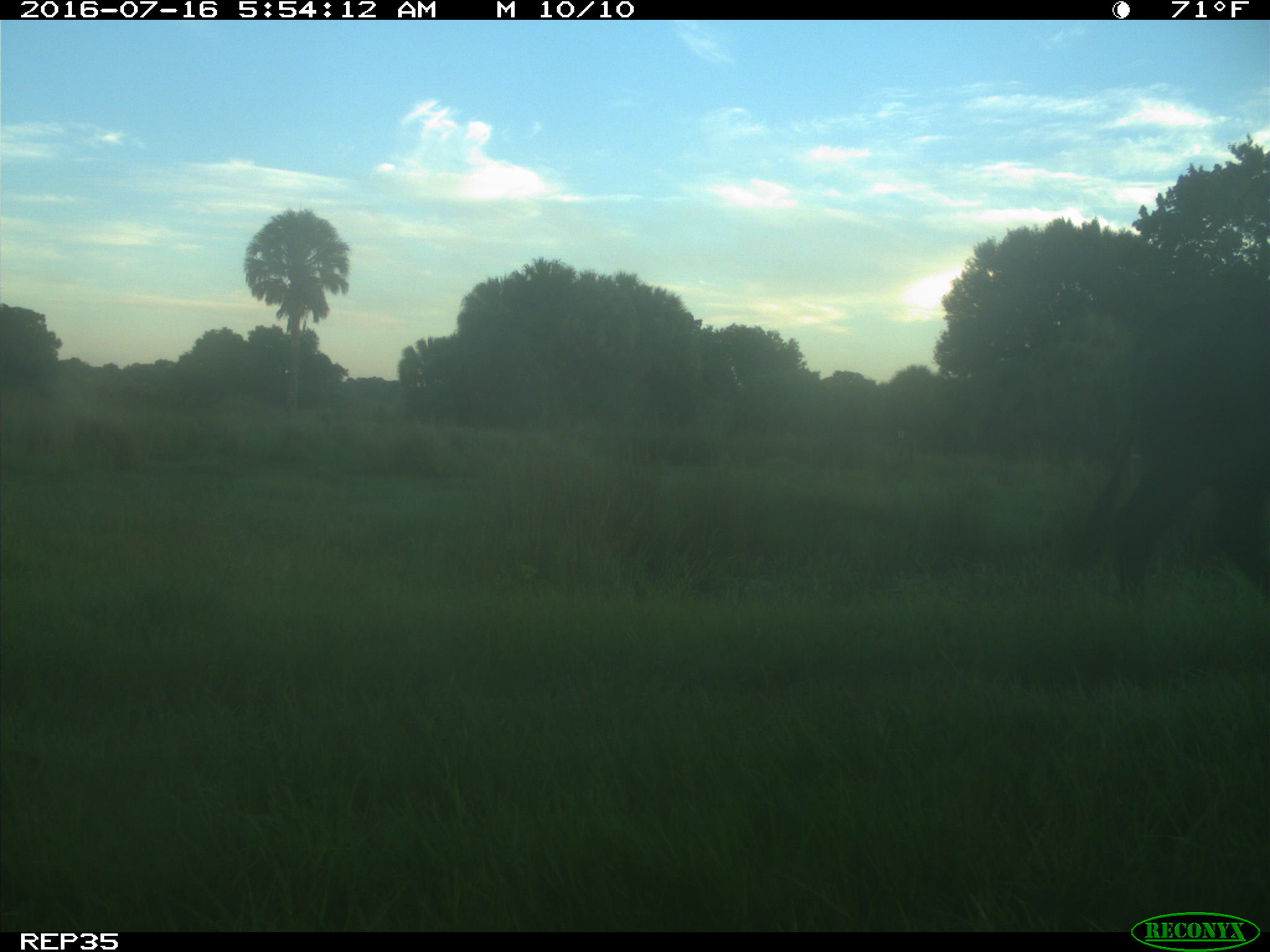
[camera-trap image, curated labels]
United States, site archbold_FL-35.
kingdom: Animalia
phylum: Chordata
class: Mammalia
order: Artiodactyla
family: Bovidae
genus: Bos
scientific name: Bos taurus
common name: domestic cow